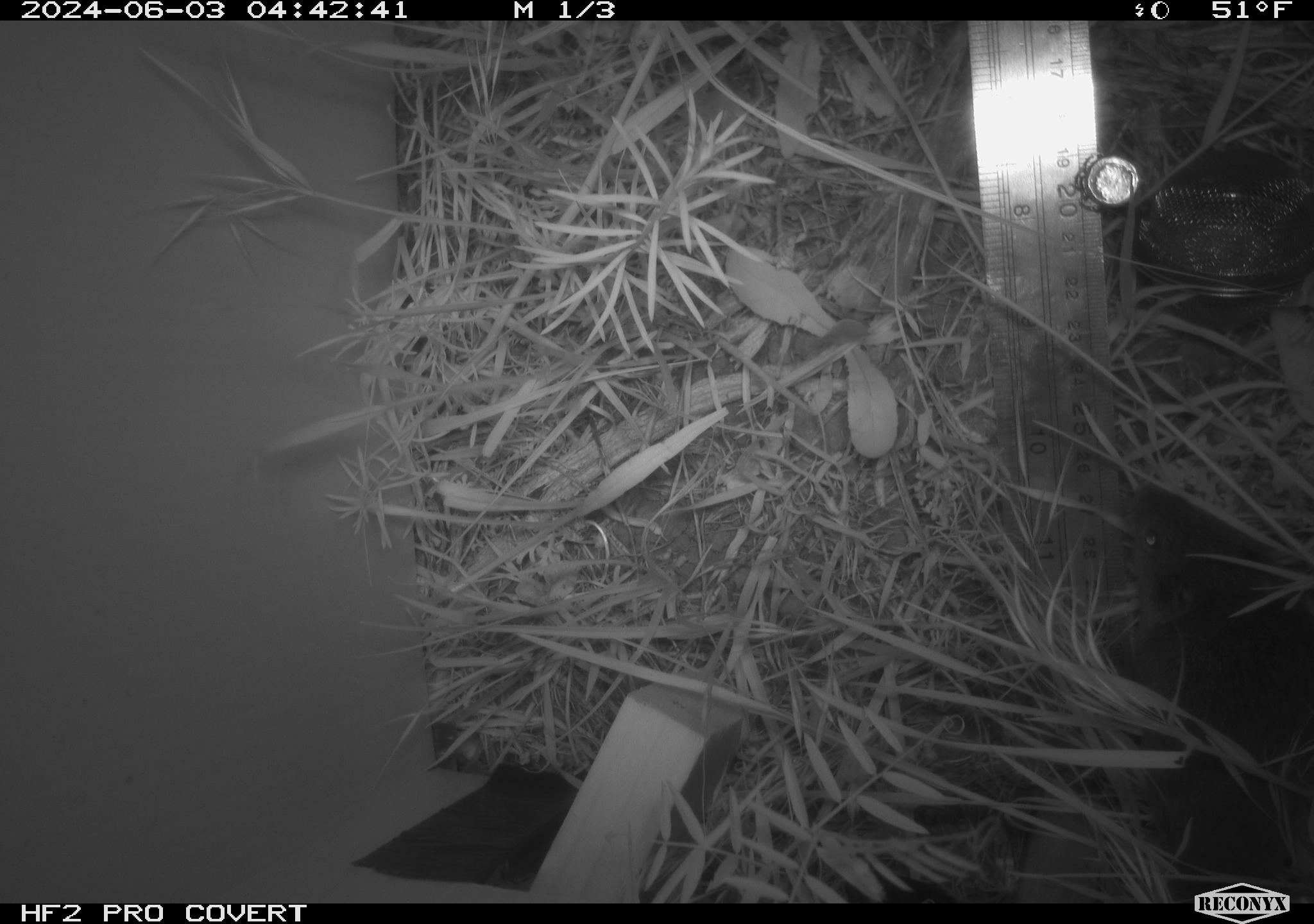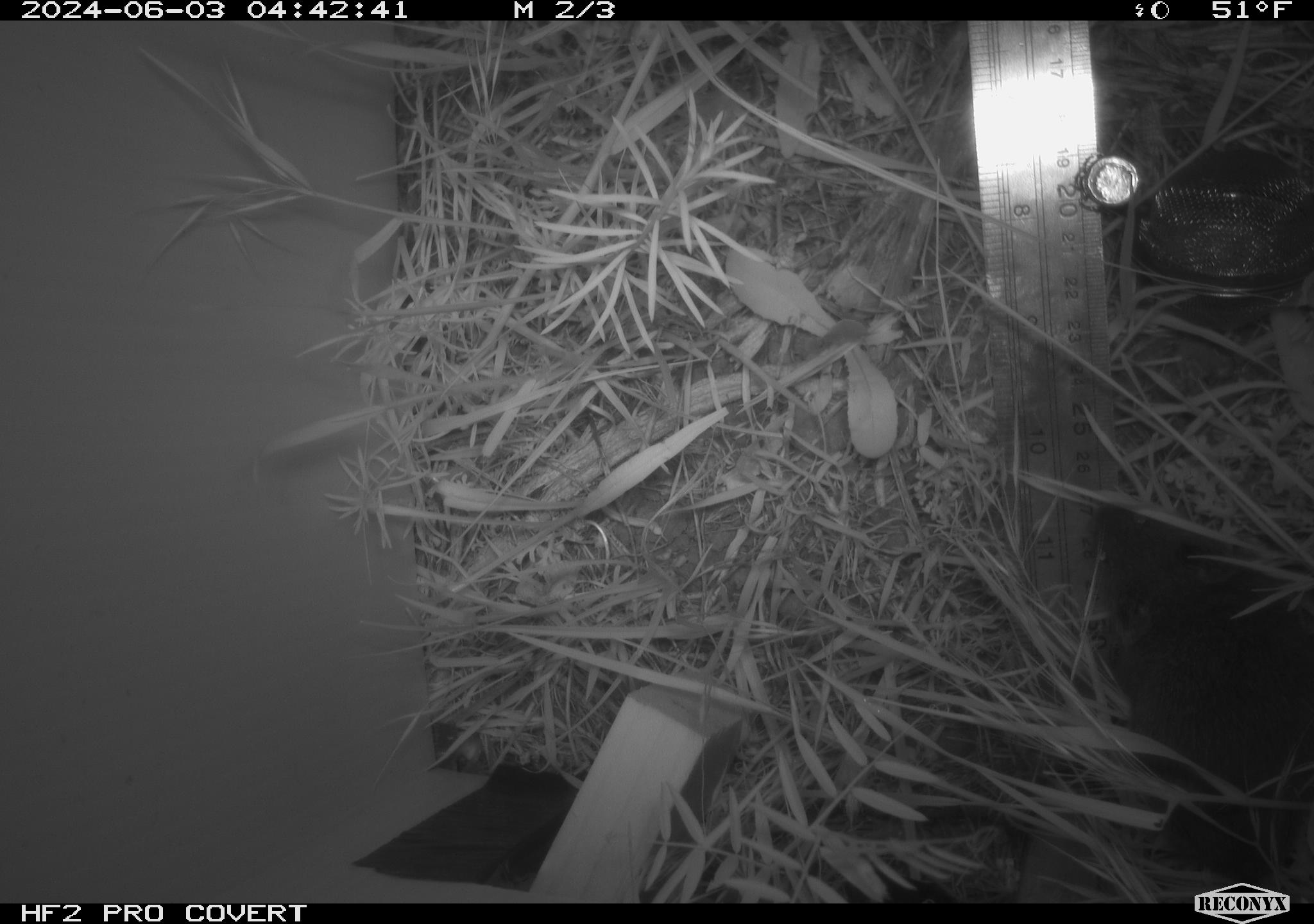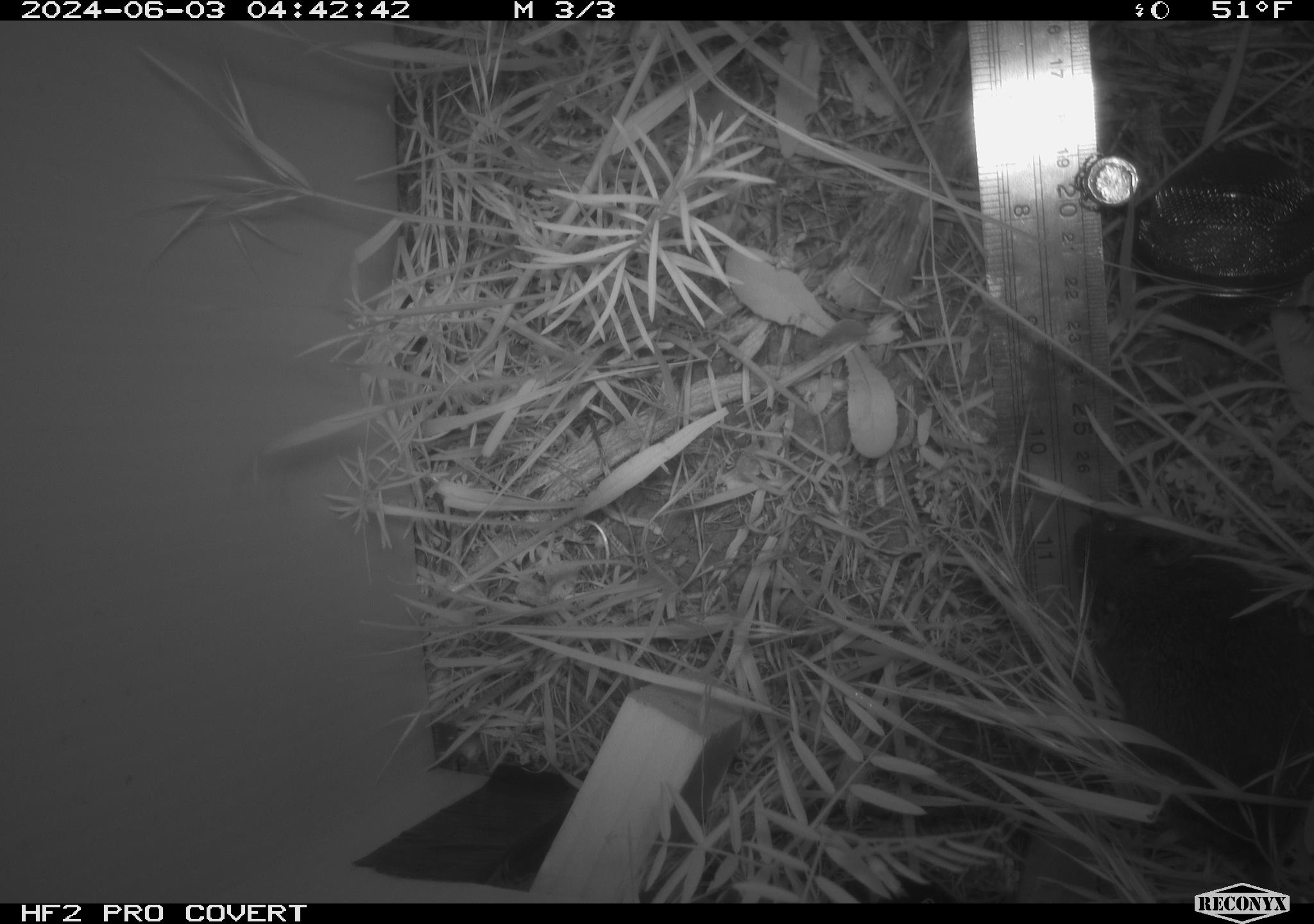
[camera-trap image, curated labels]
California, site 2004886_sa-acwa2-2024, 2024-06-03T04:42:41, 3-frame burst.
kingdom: Animalia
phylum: Chordata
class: Mammalia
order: Rodentia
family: Cricetidae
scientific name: Cricetidae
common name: hamsters, voles, lemmings, and allies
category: cricetidae family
Cricetidae family (hamsters, voles, lemmings, and allies) (Cricetidae).